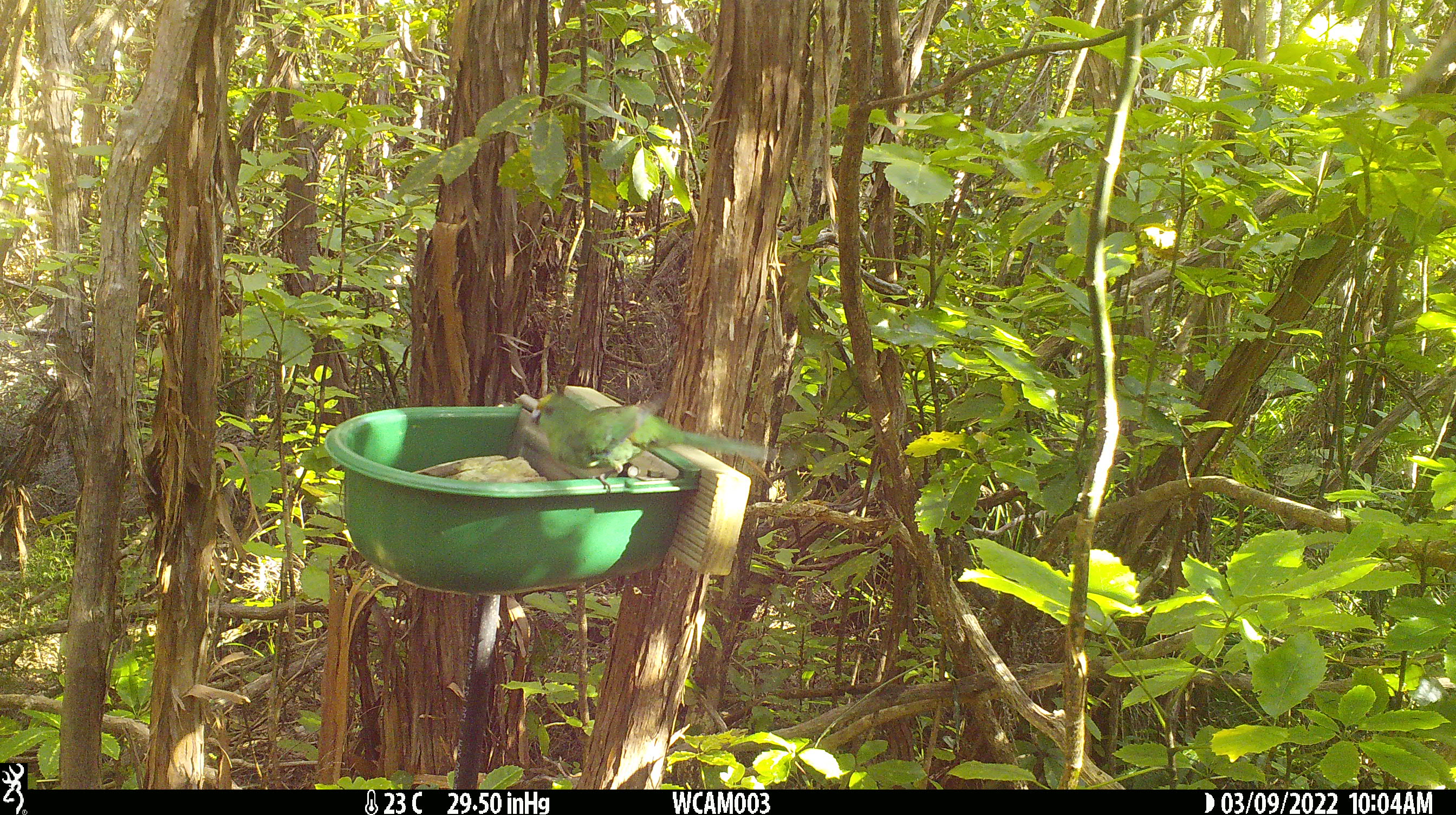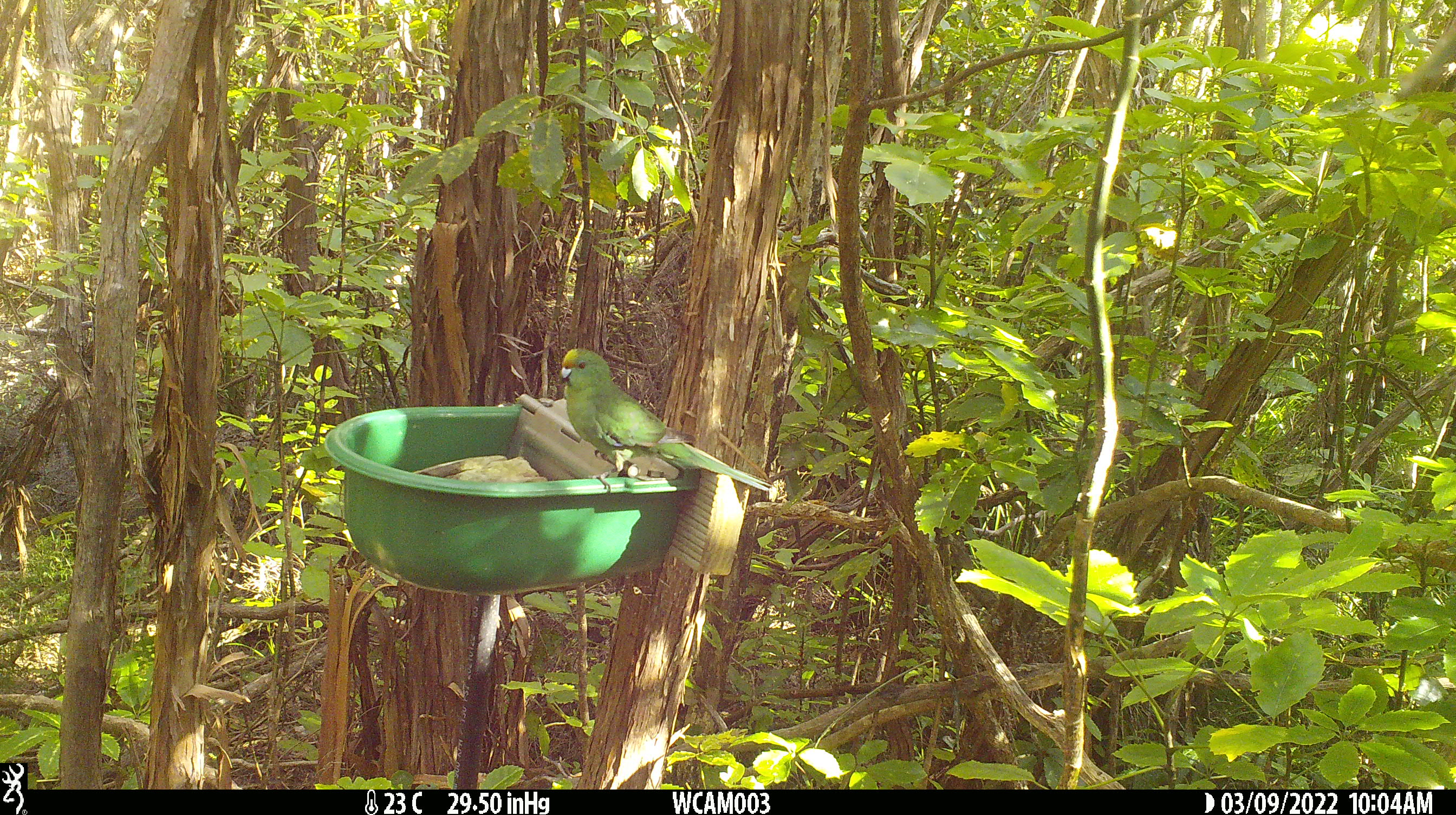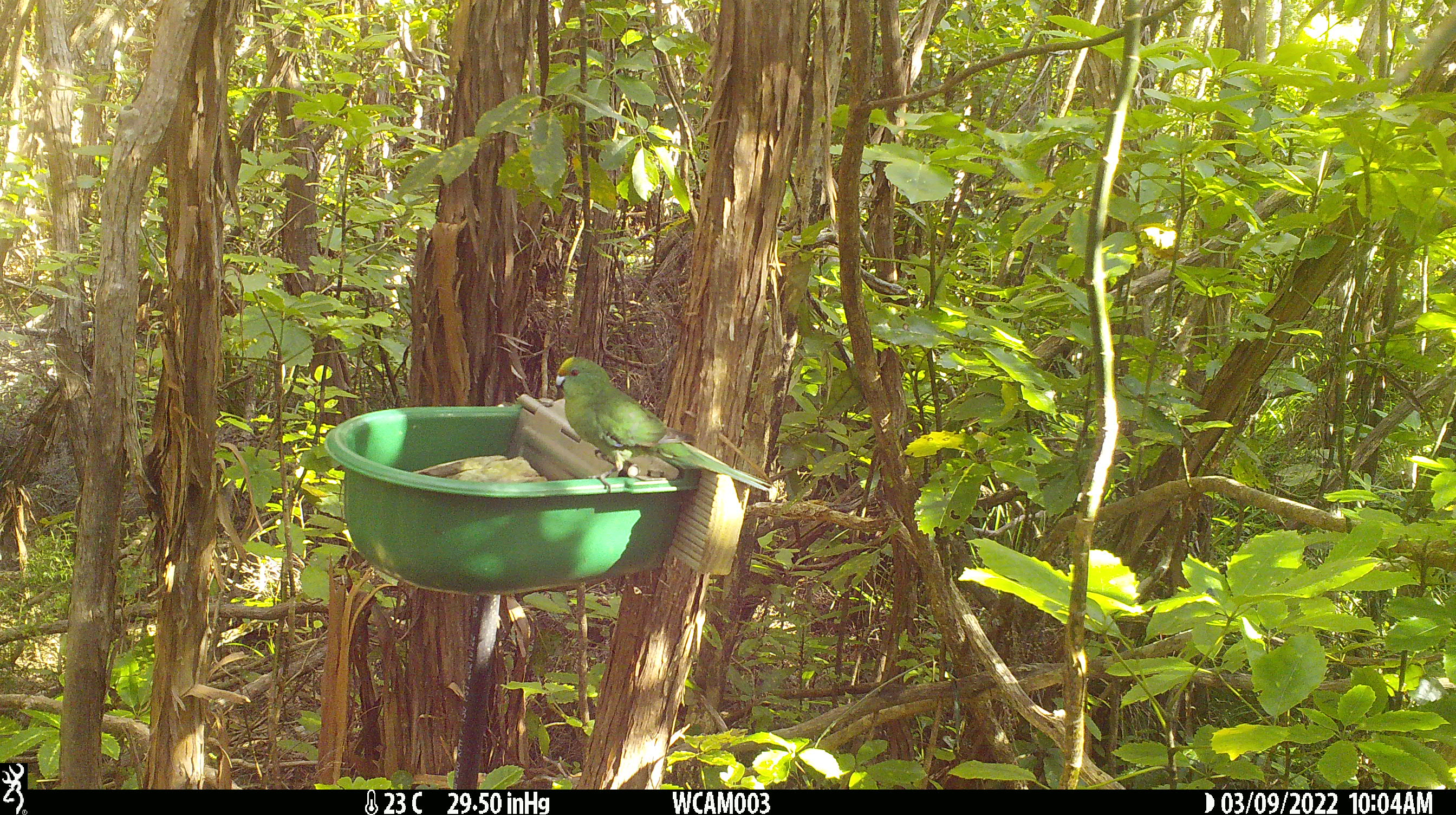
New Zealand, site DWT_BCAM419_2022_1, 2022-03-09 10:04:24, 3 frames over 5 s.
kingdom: Animalia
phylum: Chordata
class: Aves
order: Psittaciformes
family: Psittaculidae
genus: Cyanoramphus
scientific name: Cyanoramphus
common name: parakeet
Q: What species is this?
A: Parakeet (Cyanoramphus).